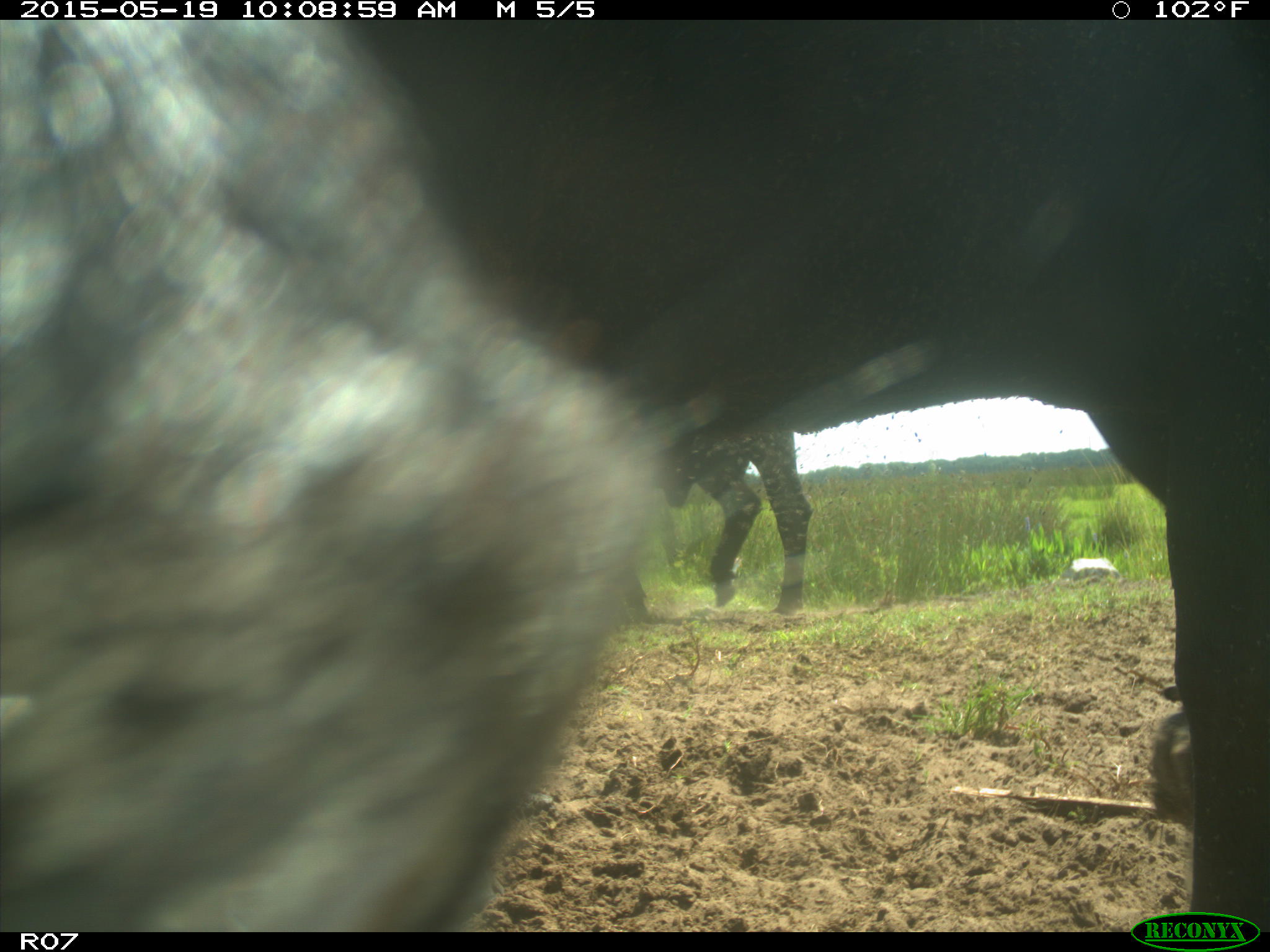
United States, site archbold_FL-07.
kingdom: Animalia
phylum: Chordata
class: Mammalia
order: Artiodactyla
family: Bovidae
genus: Bos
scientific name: Bos taurus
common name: domestic cow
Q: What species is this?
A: Bos taurus (domestic cow).